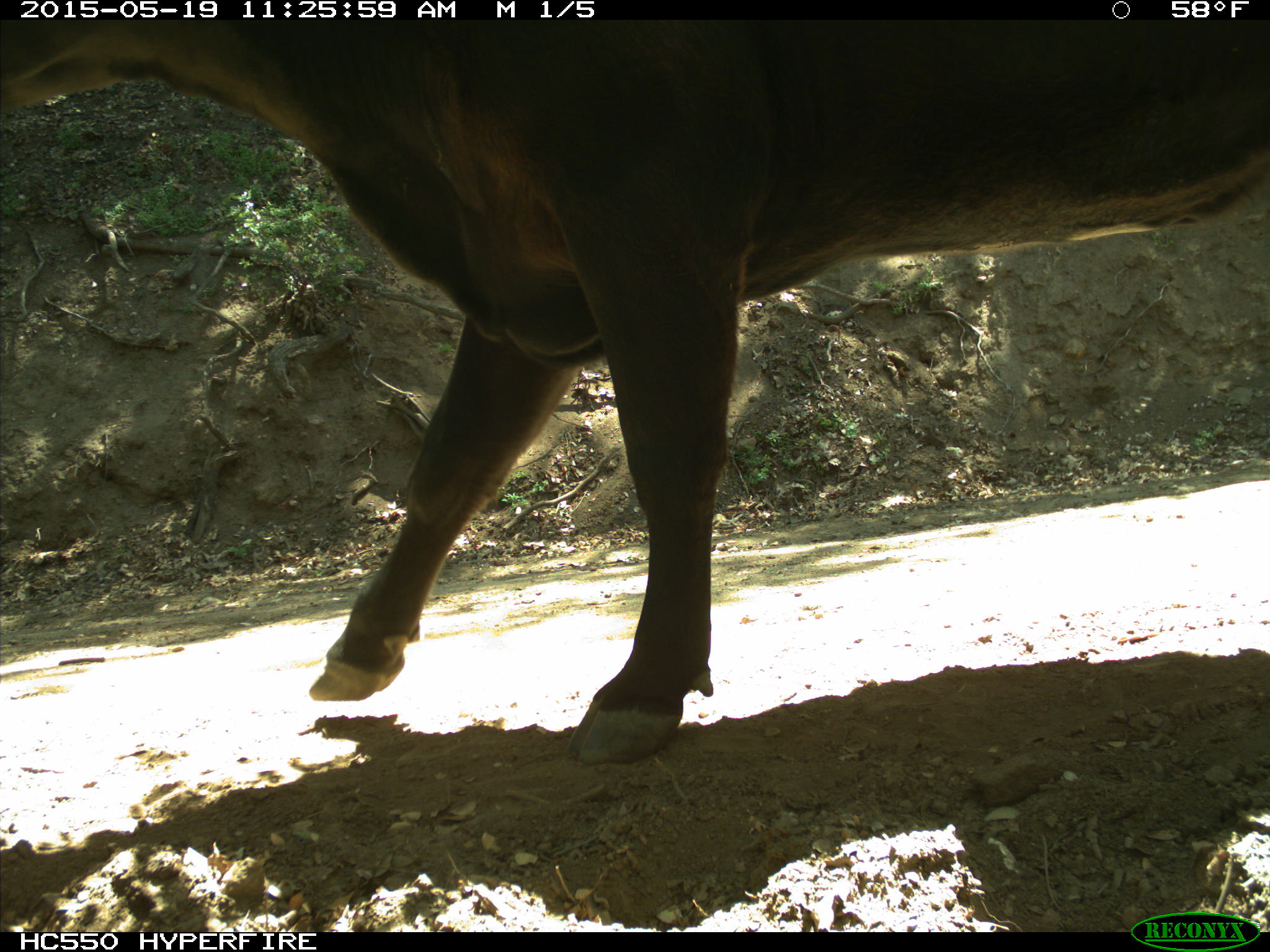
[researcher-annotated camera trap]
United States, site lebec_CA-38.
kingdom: Animalia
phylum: Chordata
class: Mammalia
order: Artiodactyla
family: Bovidae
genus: Bos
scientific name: Bos taurus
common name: domestic cow